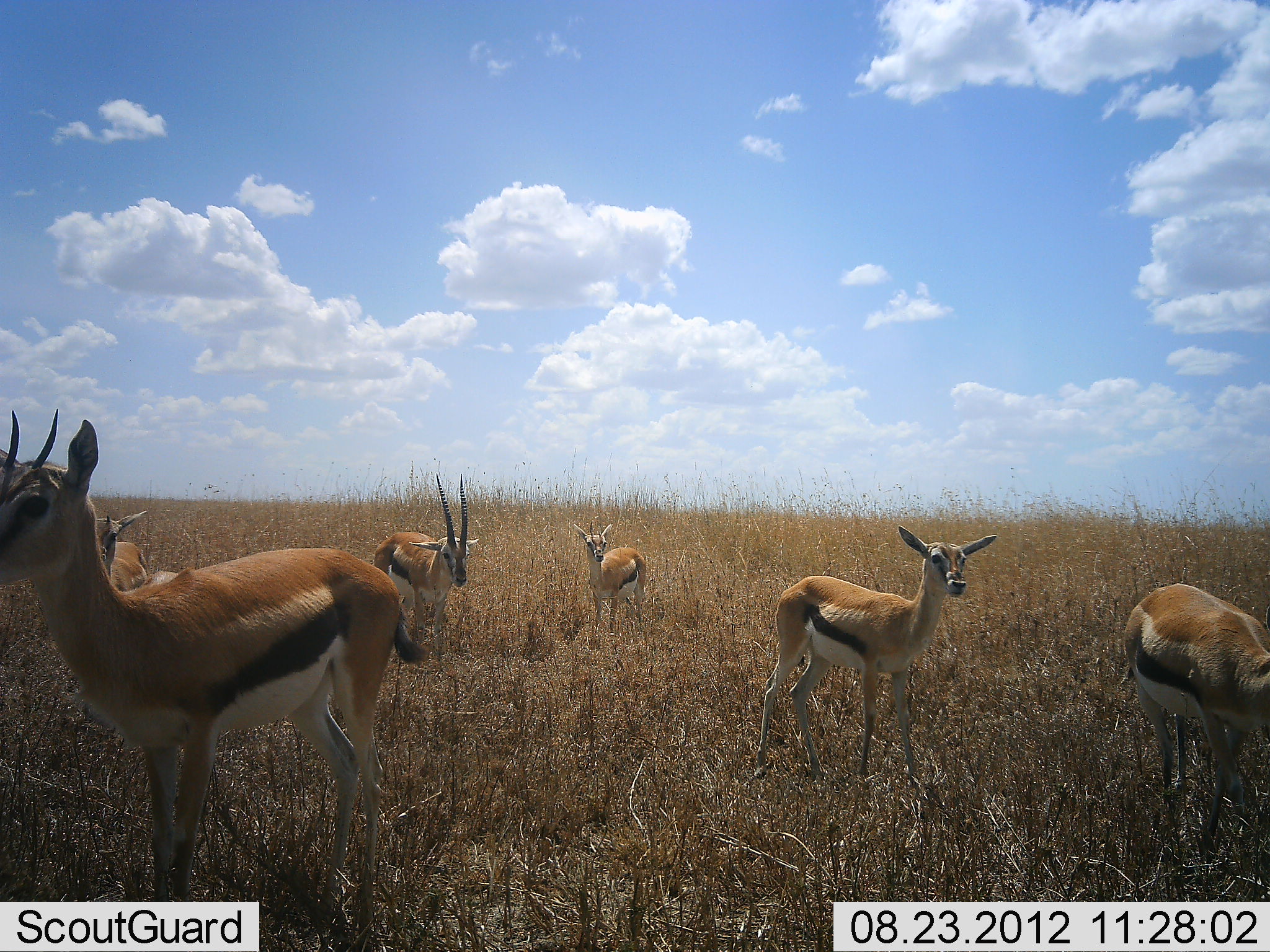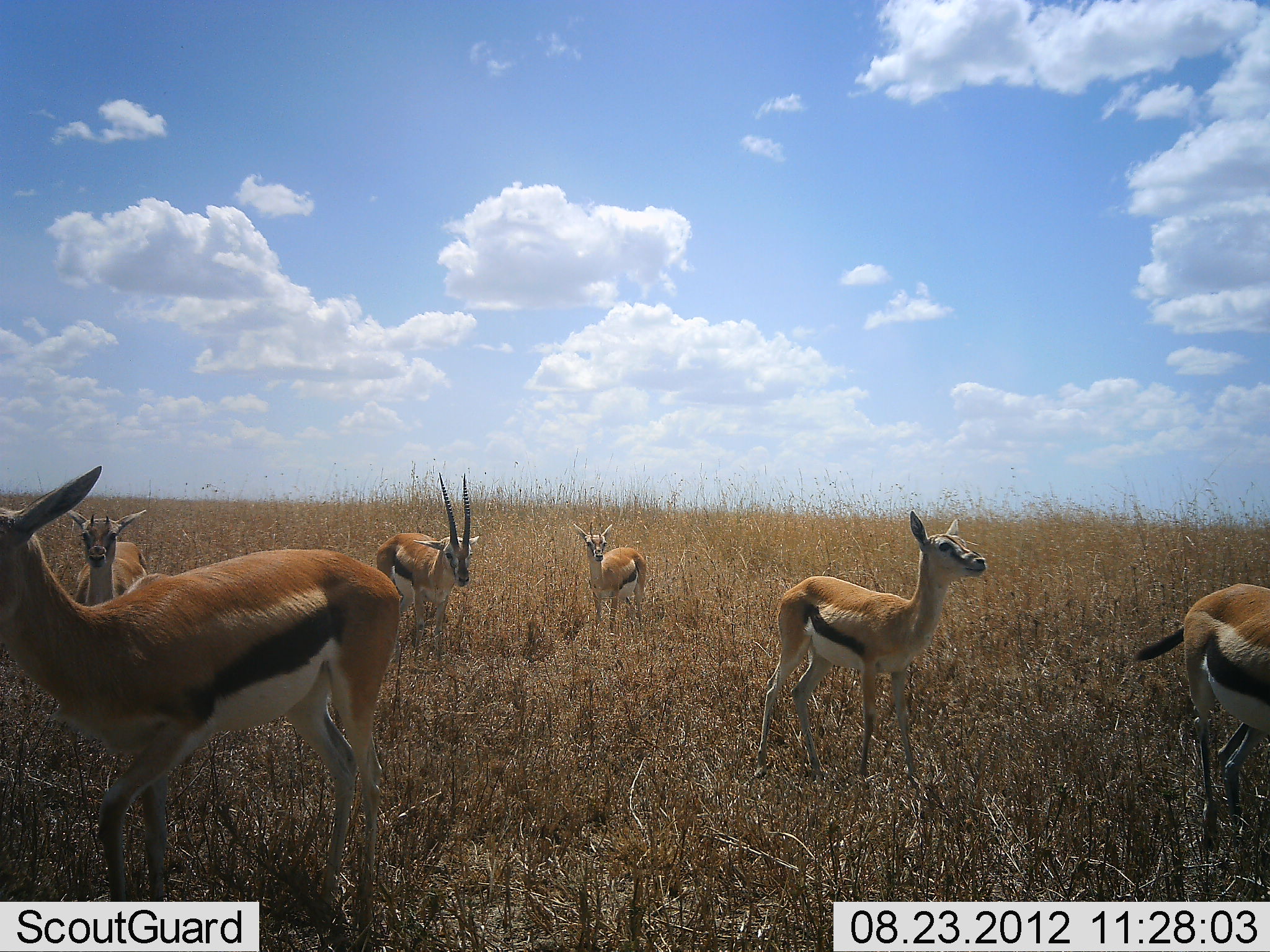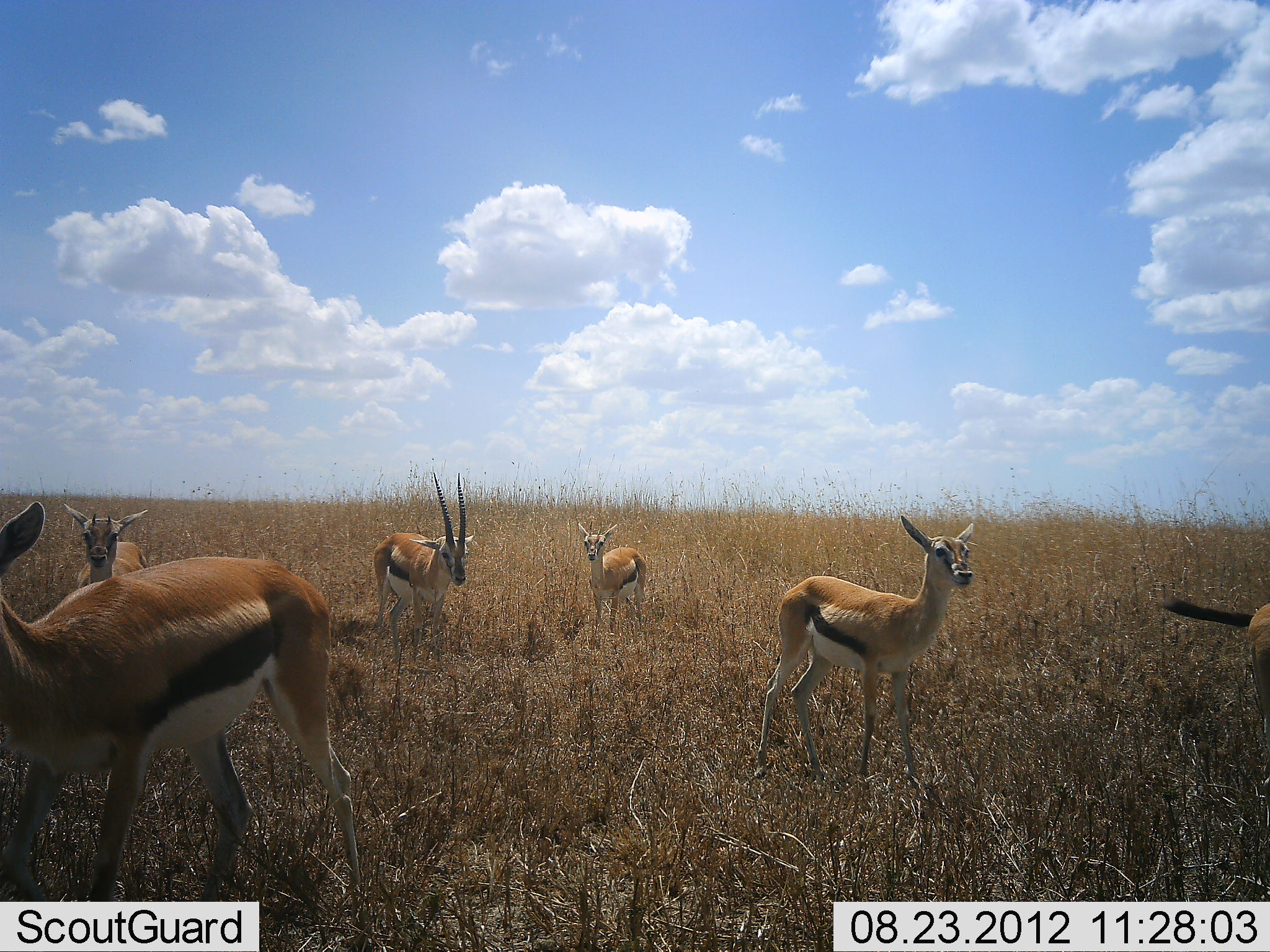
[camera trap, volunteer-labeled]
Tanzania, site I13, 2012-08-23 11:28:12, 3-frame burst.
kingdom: Animalia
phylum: Chordata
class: Mammalia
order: Artiodactyla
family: Bovidae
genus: Eudorcas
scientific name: Eudorcas thomsonii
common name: thomson's gazelle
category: gazellethomsons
Gazellethomsons (thomson's gazelle) (Eudorcas thomsonii), count 6. Behavior (volunteer vote fractions): standing 100%, resting 0%, moving 50%, interacting 0%. Young present (vote fraction): 20%. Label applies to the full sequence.